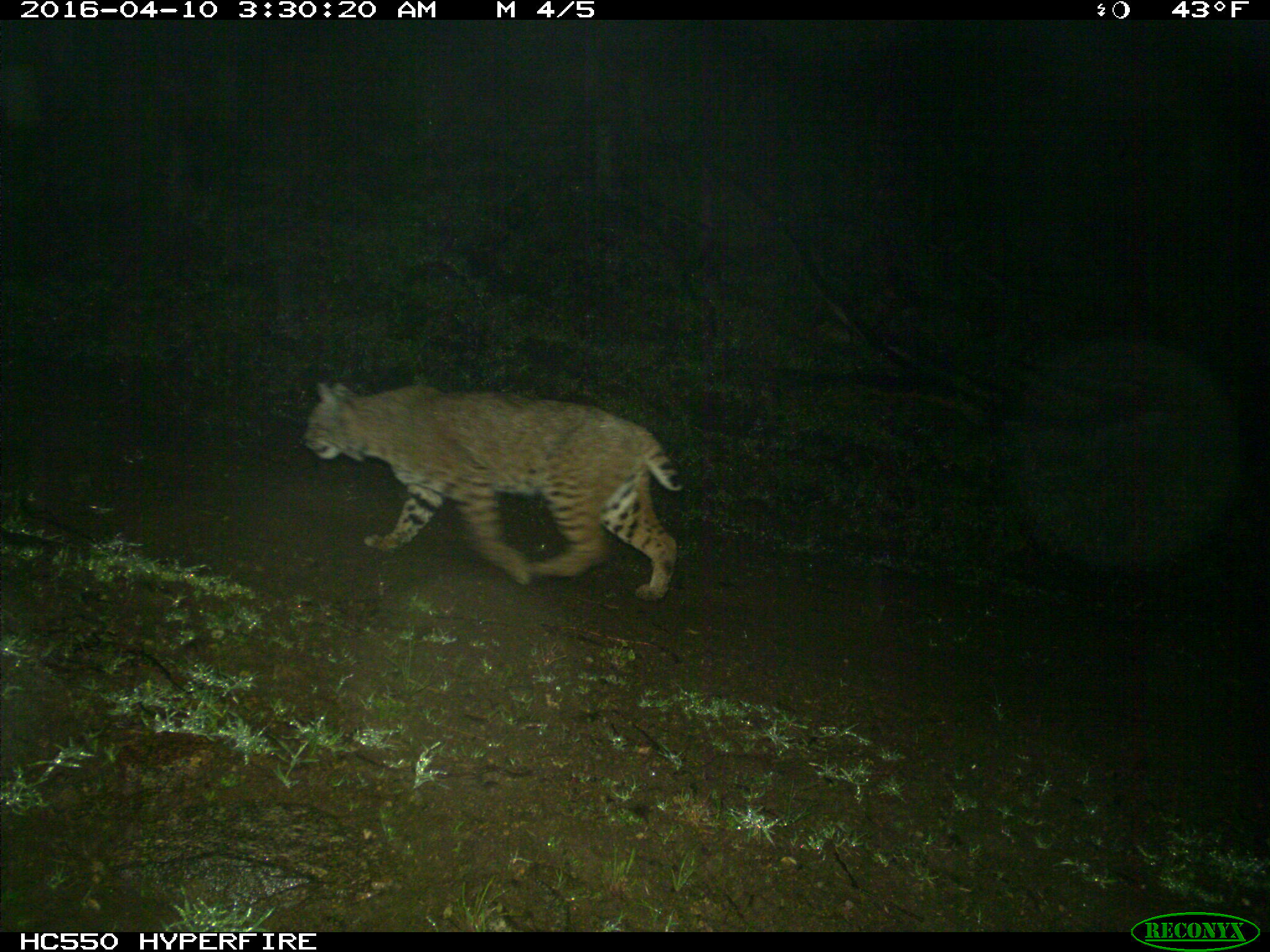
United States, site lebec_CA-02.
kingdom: Animalia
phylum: Chordata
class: Mammalia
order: Carnivora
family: Felidae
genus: Lynx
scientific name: Lynx rufus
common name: bobcat